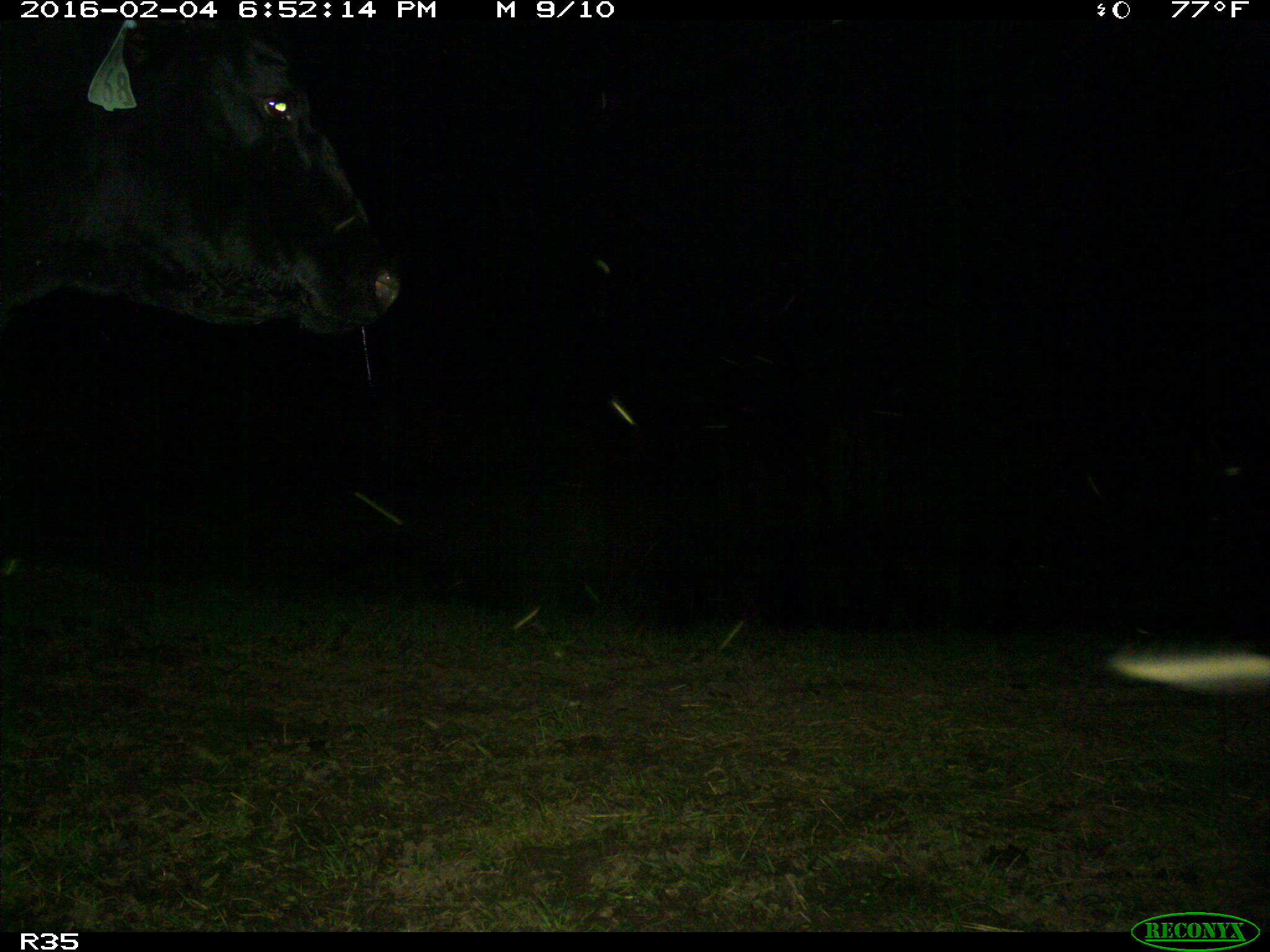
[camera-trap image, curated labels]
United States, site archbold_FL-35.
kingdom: Animalia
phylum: Chordata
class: Mammalia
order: Artiodactyla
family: Bovidae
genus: Bos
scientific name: Bos taurus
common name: domestic cow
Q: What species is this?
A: Bos taurus (domestic cow).